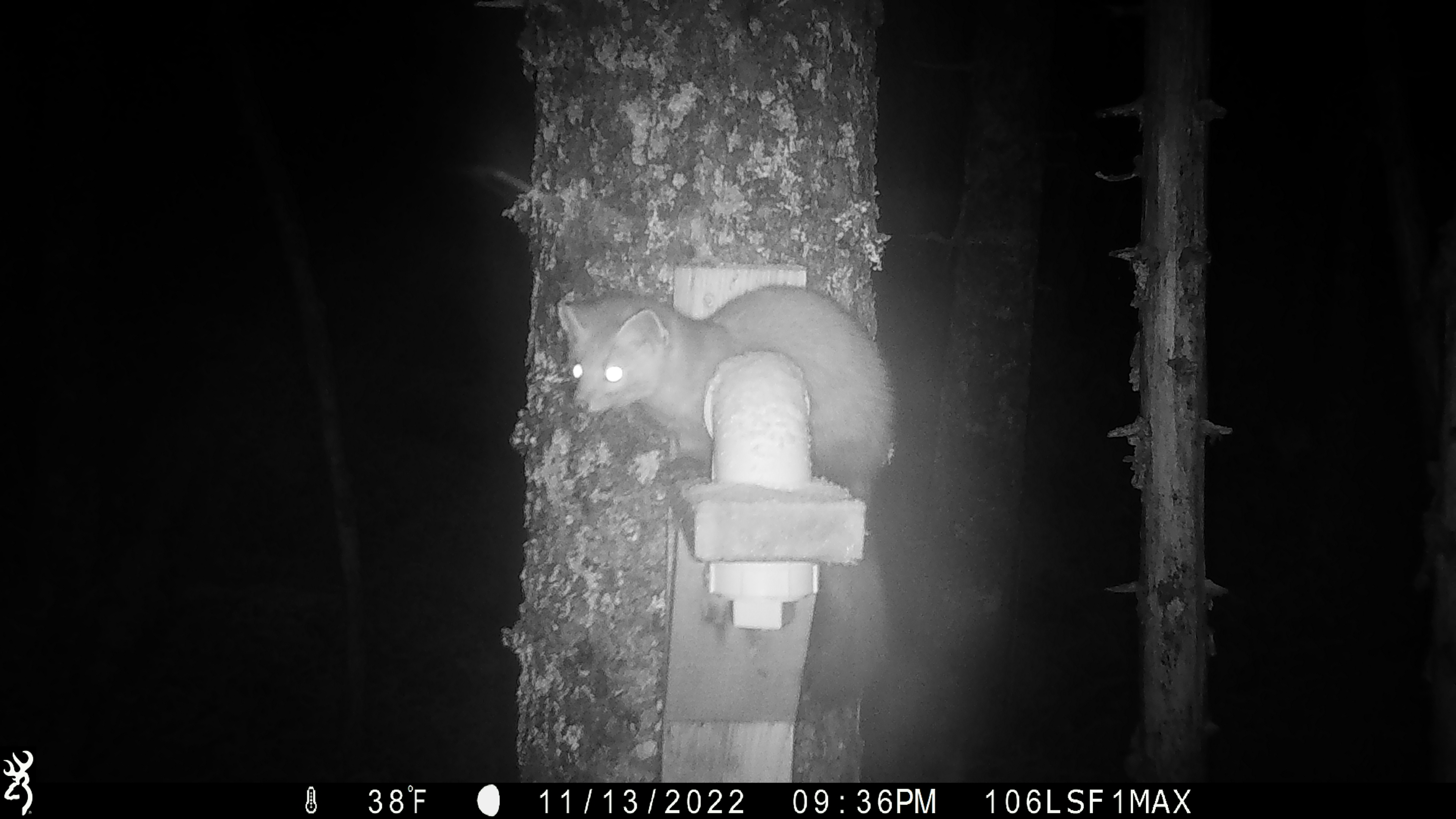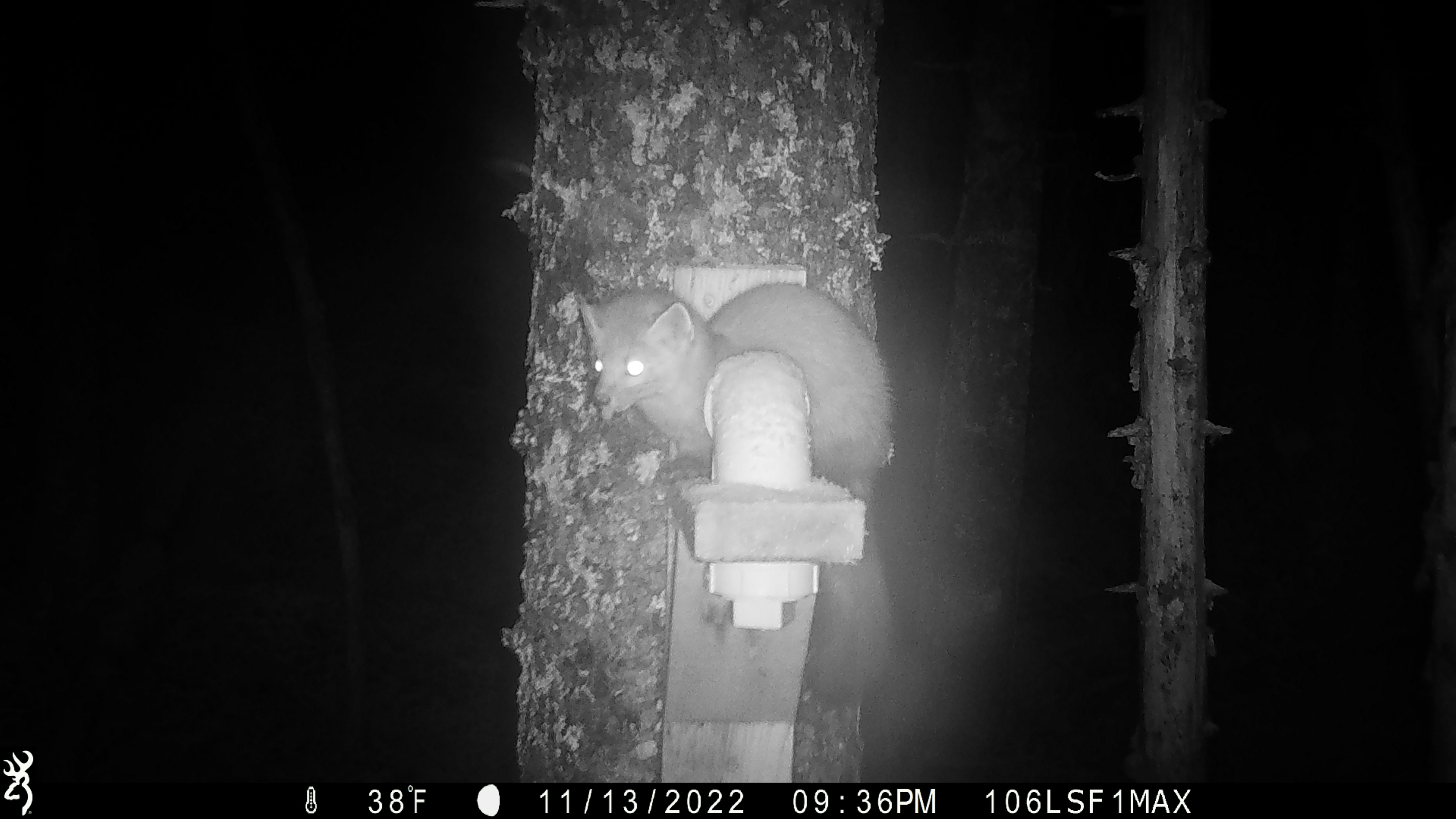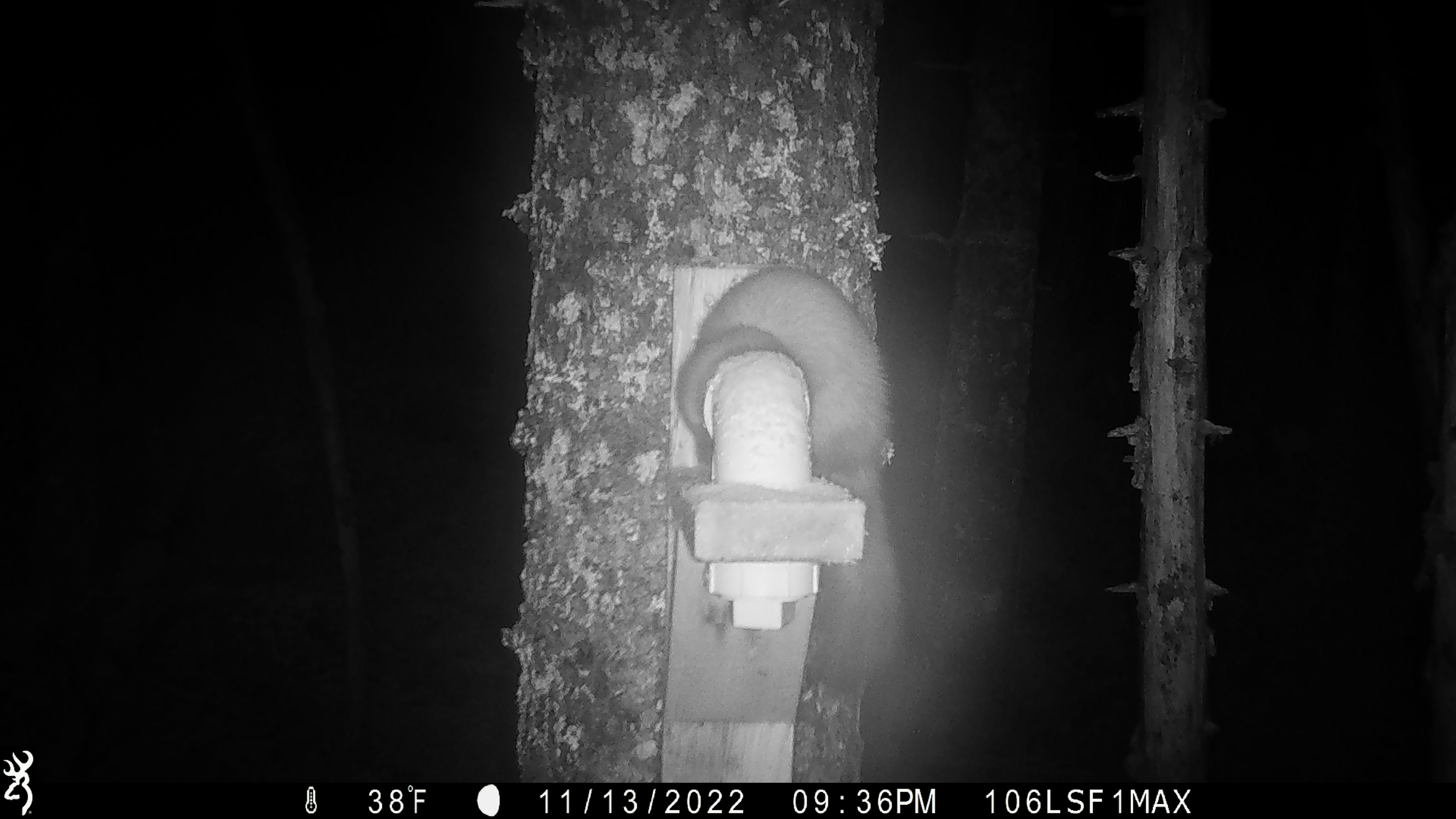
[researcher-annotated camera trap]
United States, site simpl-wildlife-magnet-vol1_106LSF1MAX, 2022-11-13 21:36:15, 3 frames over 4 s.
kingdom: Animalia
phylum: Chordata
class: Mammalia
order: Carnivora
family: Mustelidae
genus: Martes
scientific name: Martes americana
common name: american marten